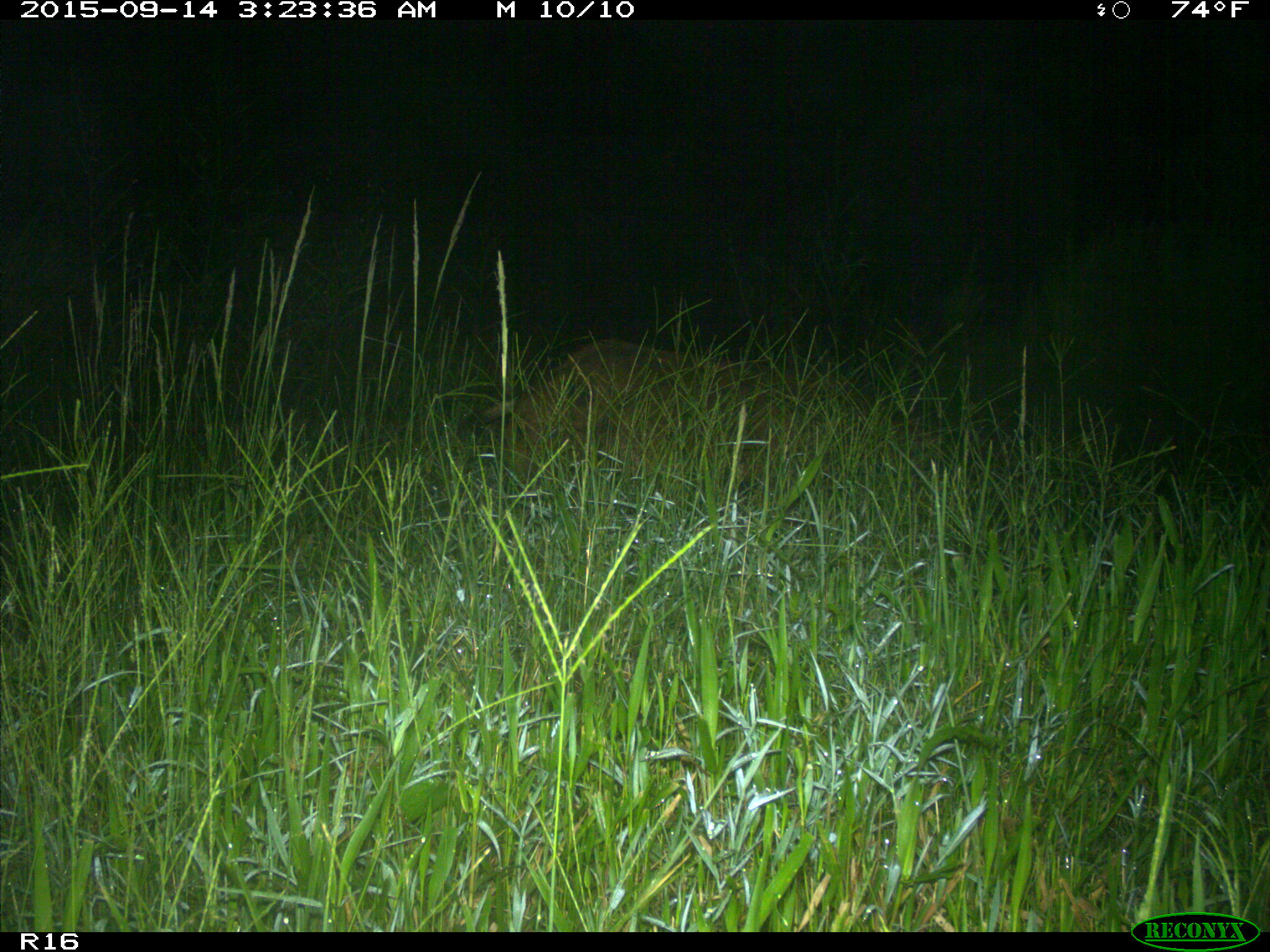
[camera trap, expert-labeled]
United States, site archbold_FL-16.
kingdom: Animalia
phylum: Chordata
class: Mammalia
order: Artiodactyla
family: Suidae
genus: Sus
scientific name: Sus scrofa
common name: wild boar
Sus scrofa (wild boar).